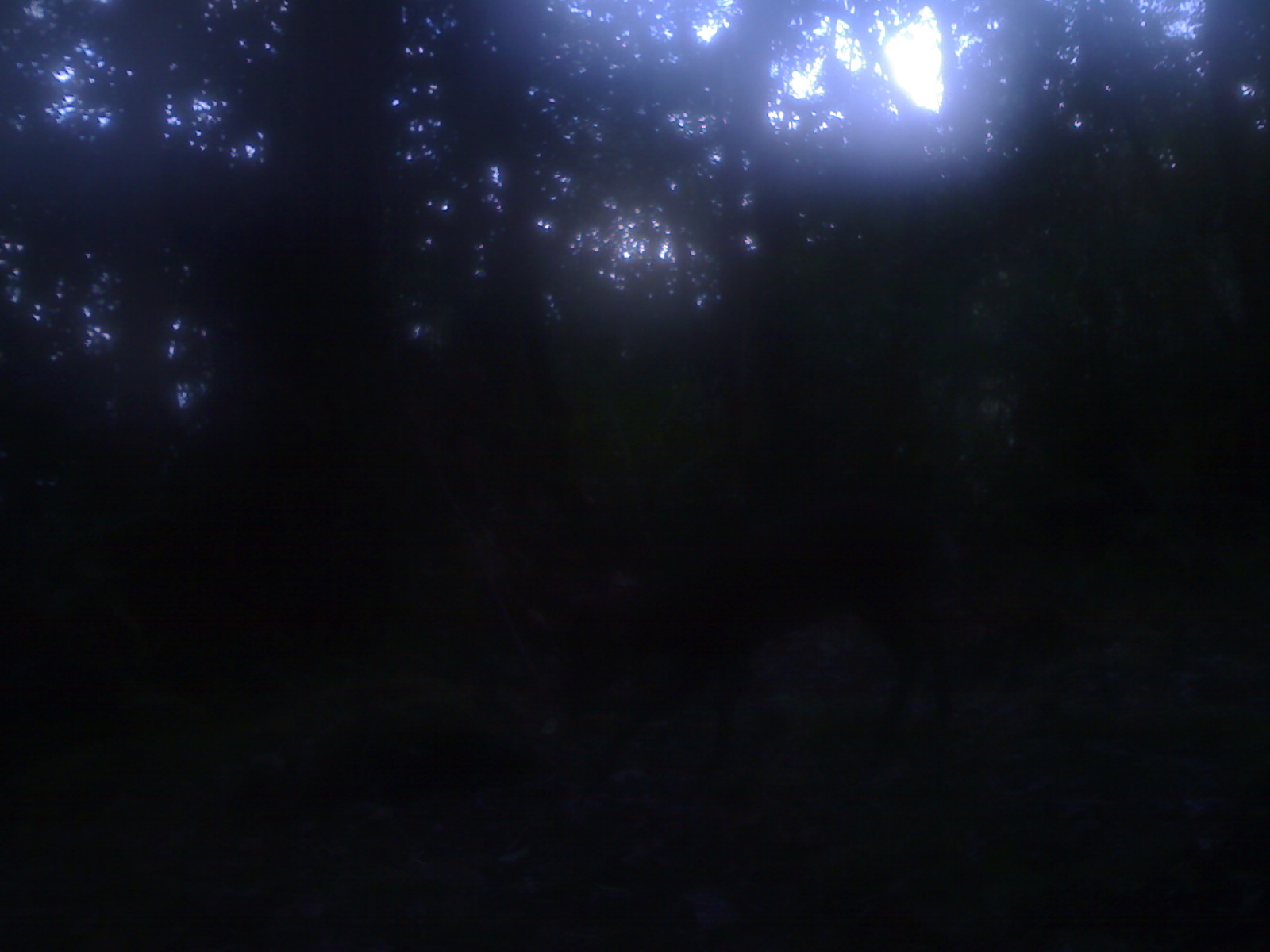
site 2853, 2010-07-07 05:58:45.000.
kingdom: Animalia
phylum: Chordata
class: Mammalia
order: Artiodactyla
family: Cervidae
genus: Muntiacus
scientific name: Muntiacus muntjak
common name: southern red muntjac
Muntiacus muntjak (southern red muntjac), count 1.